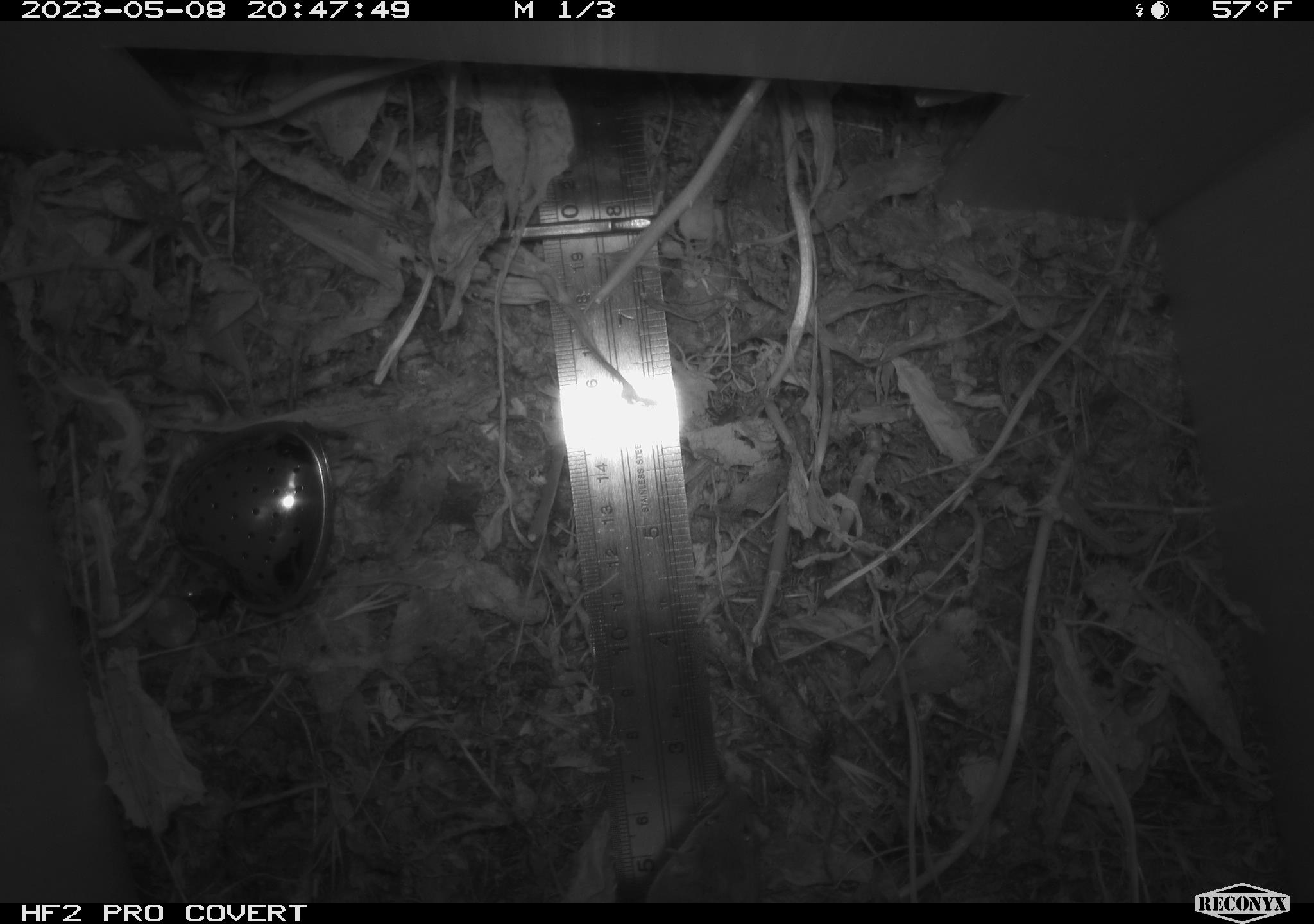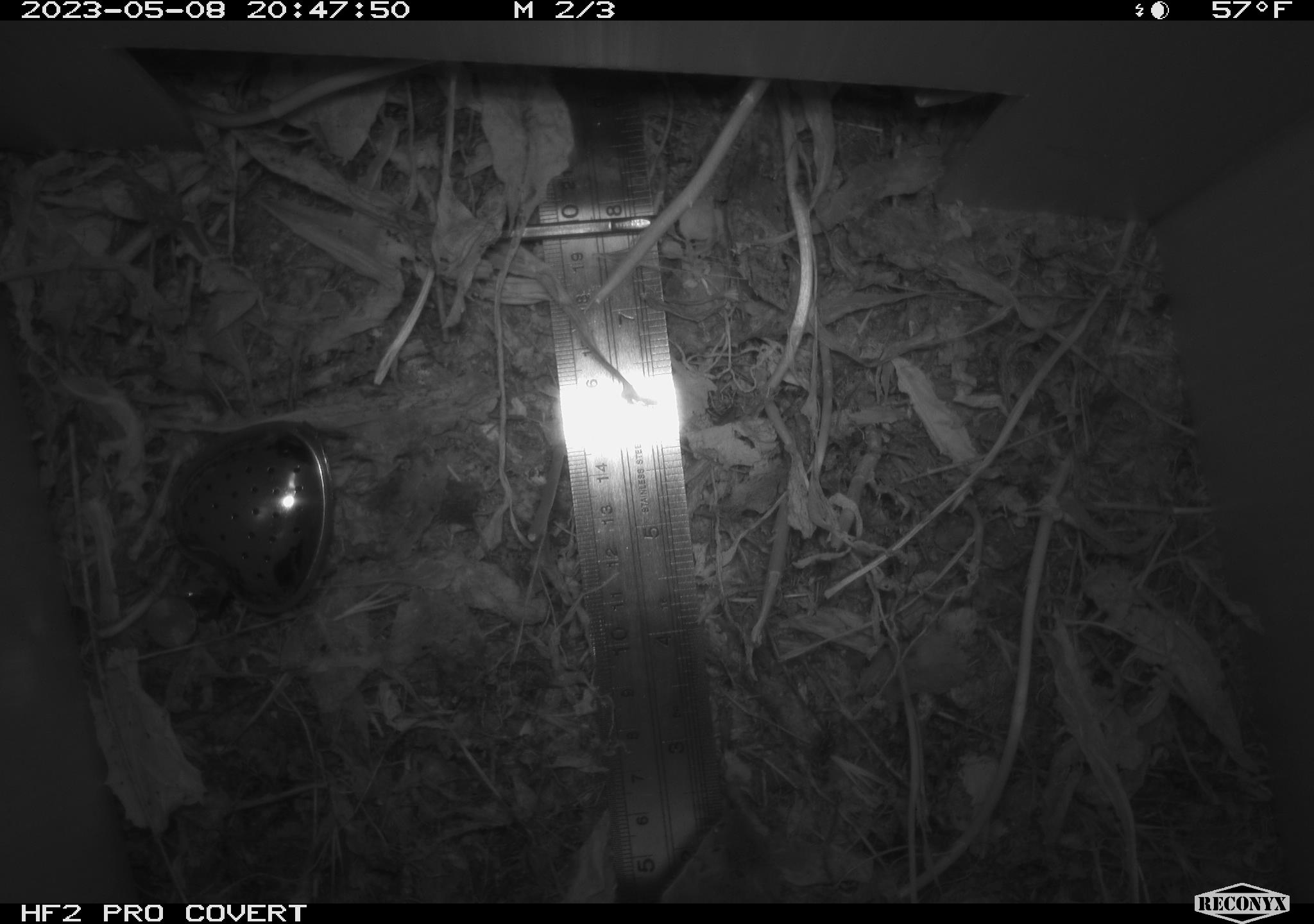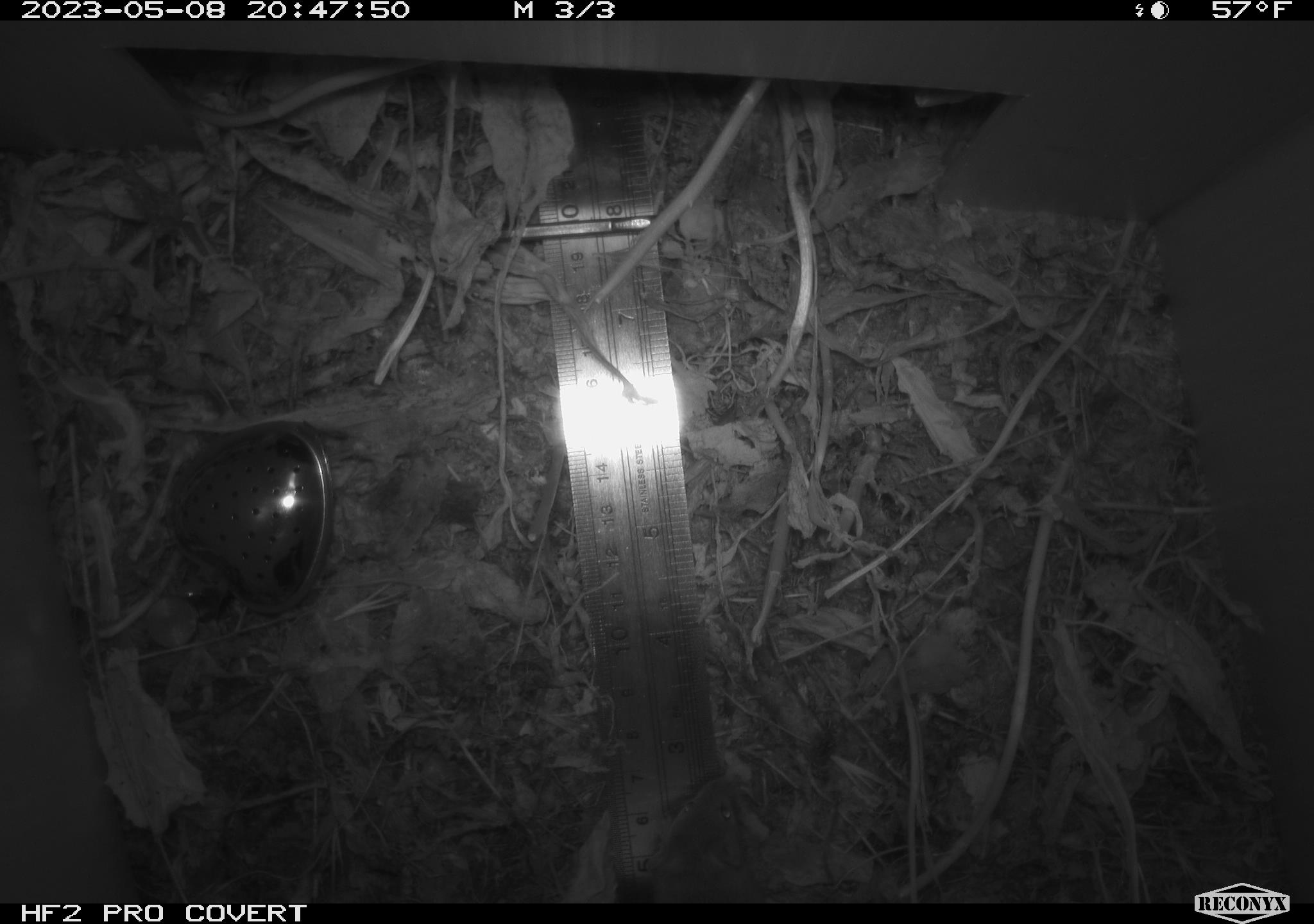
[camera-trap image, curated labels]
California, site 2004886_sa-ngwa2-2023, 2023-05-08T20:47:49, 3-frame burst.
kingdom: Animalia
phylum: Chordata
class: Mammalia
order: Rodentia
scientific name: Rodentia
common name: mouse species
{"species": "mouse species (Rodentia)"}